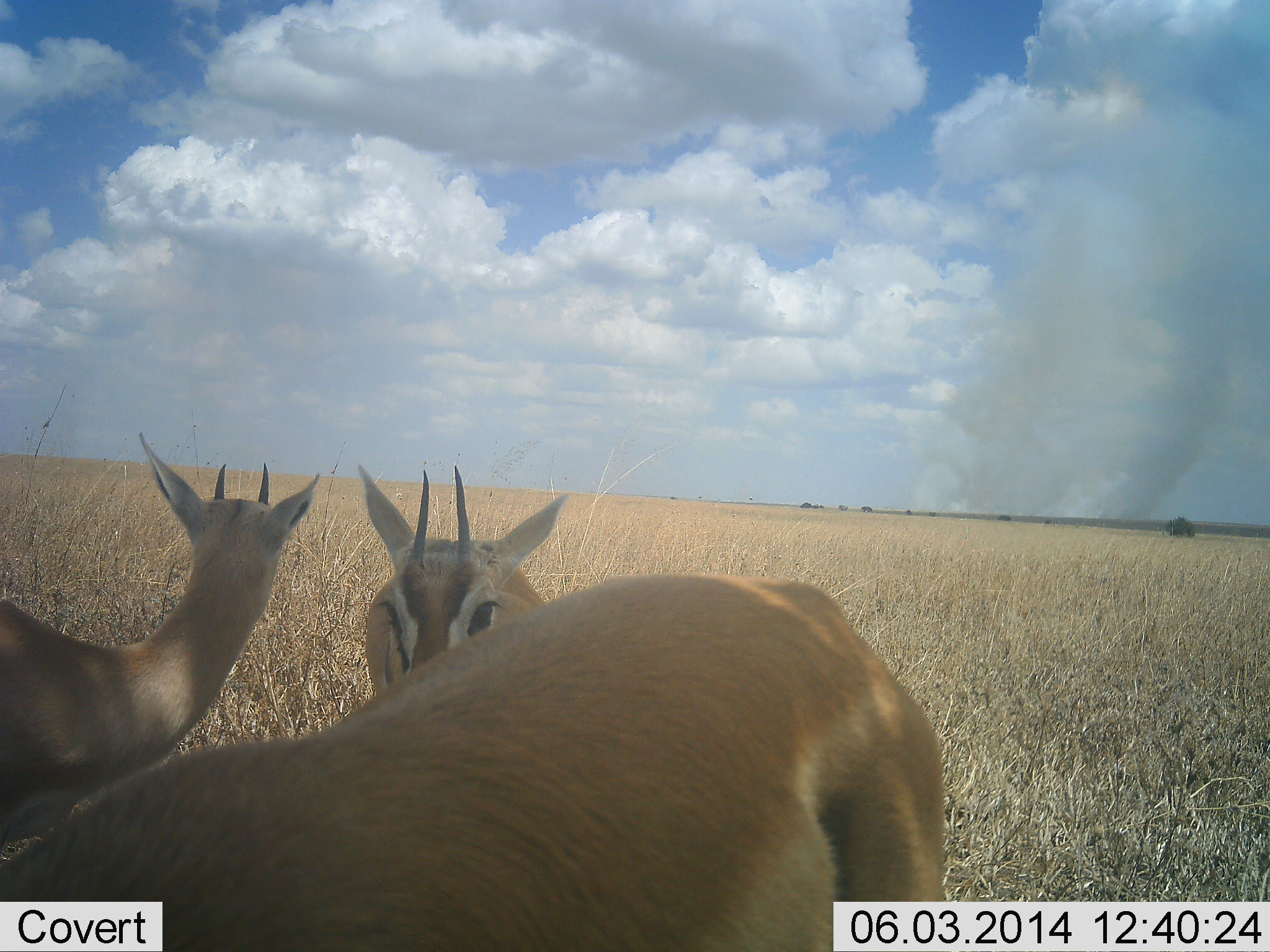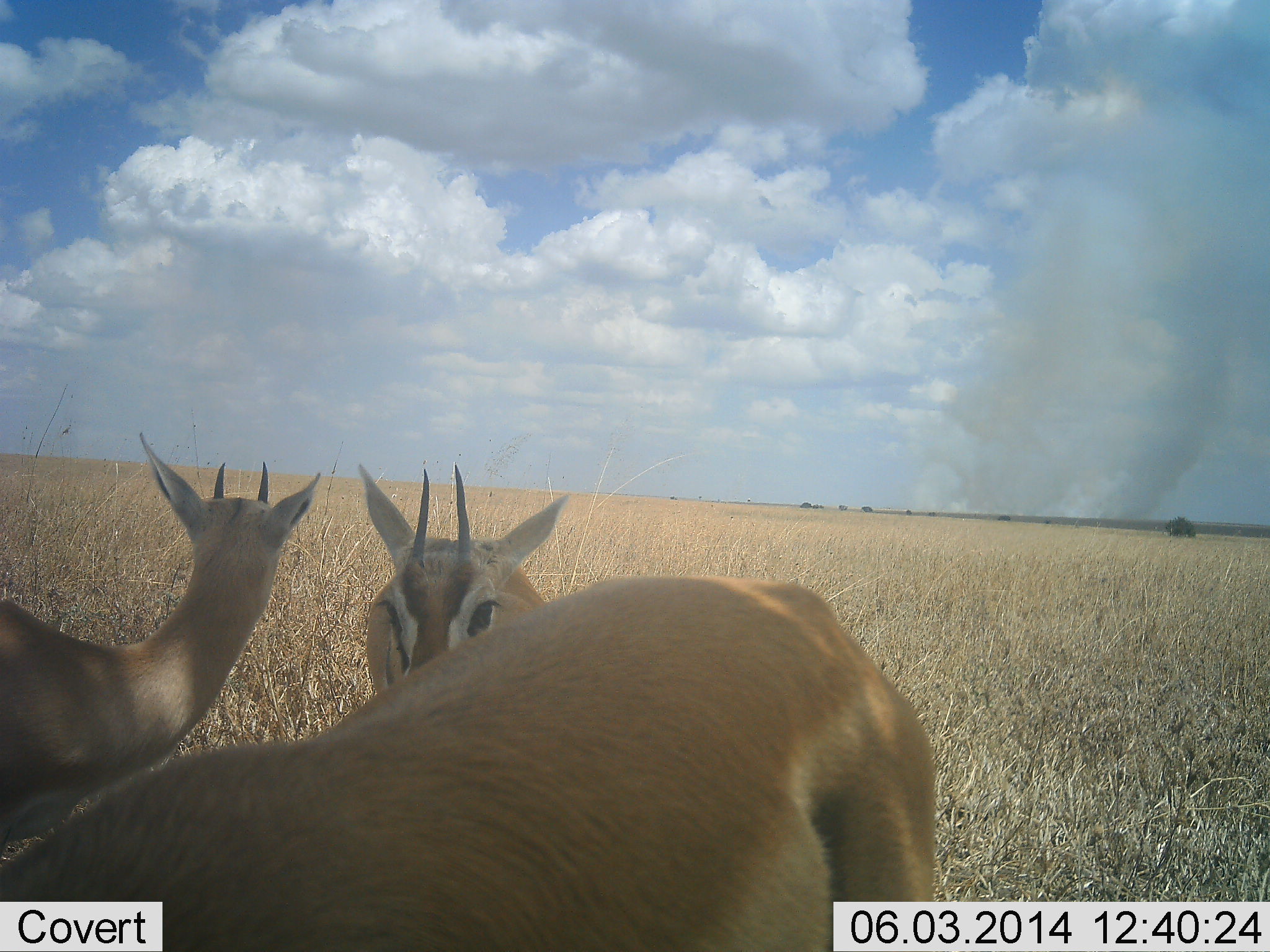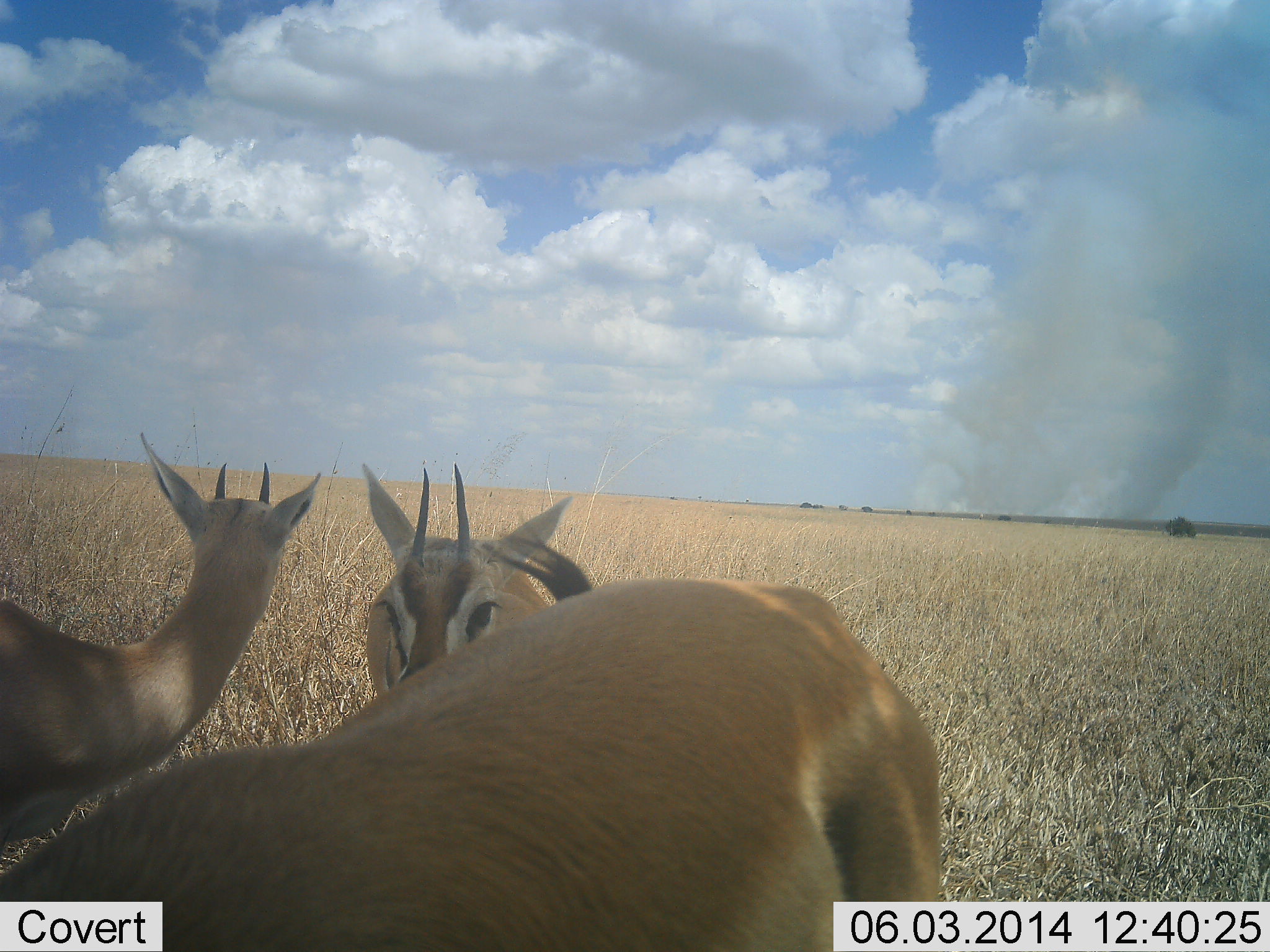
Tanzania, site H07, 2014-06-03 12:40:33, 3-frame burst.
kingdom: Animalia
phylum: Chordata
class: Mammalia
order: Artiodactyla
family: Bovidae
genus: Eudorcas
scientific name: Eudorcas thomsonii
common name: thomson's gazelle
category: gazellethomsons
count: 3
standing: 100%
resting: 0%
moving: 0%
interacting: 0%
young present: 0%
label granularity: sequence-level